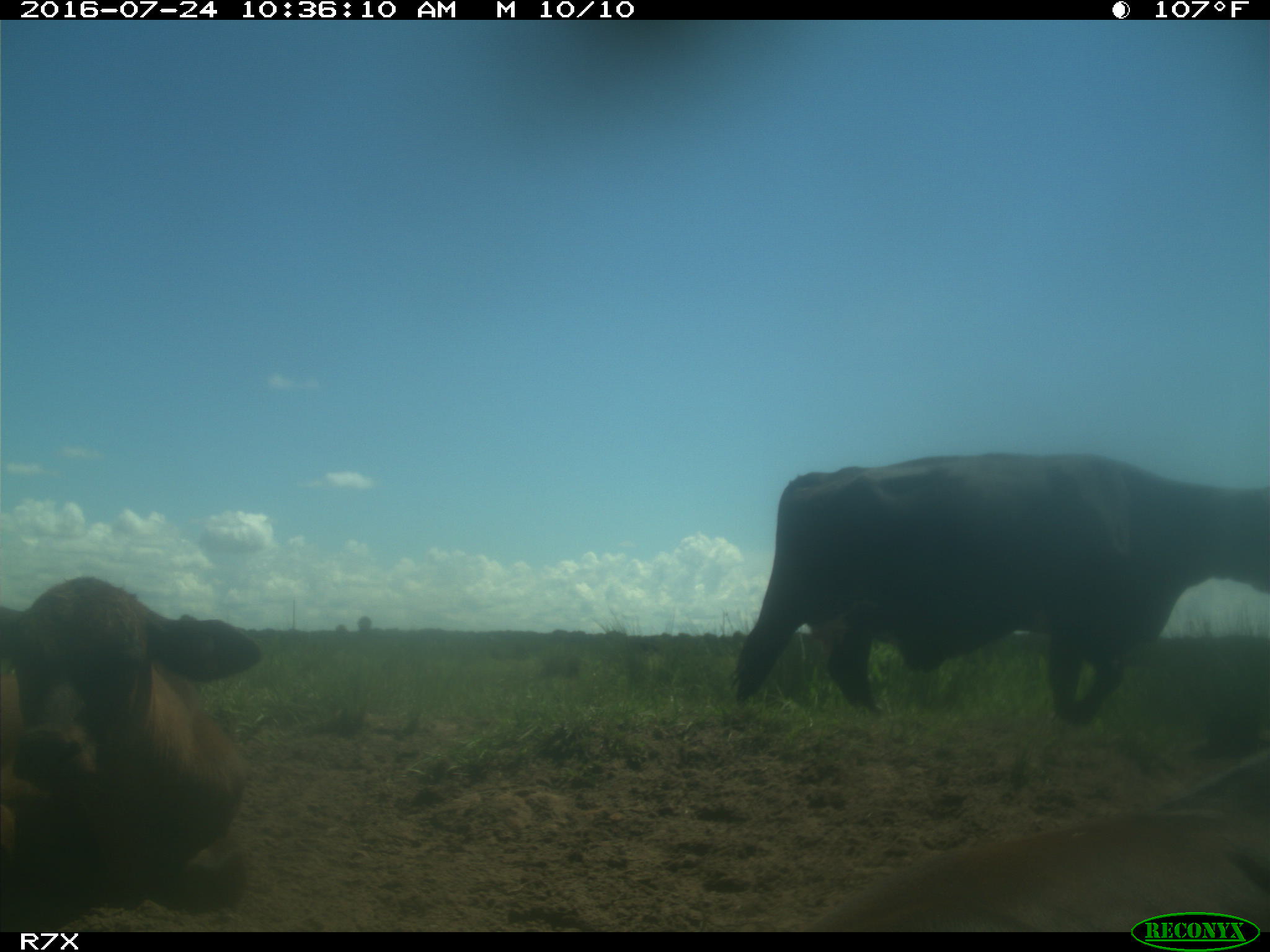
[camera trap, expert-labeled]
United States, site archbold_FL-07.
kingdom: Animalia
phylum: Chordata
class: Mammalia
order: Artiodactyla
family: Bovidae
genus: Bos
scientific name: Bos taurus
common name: domestic cow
Bos taurus (domestic cow).